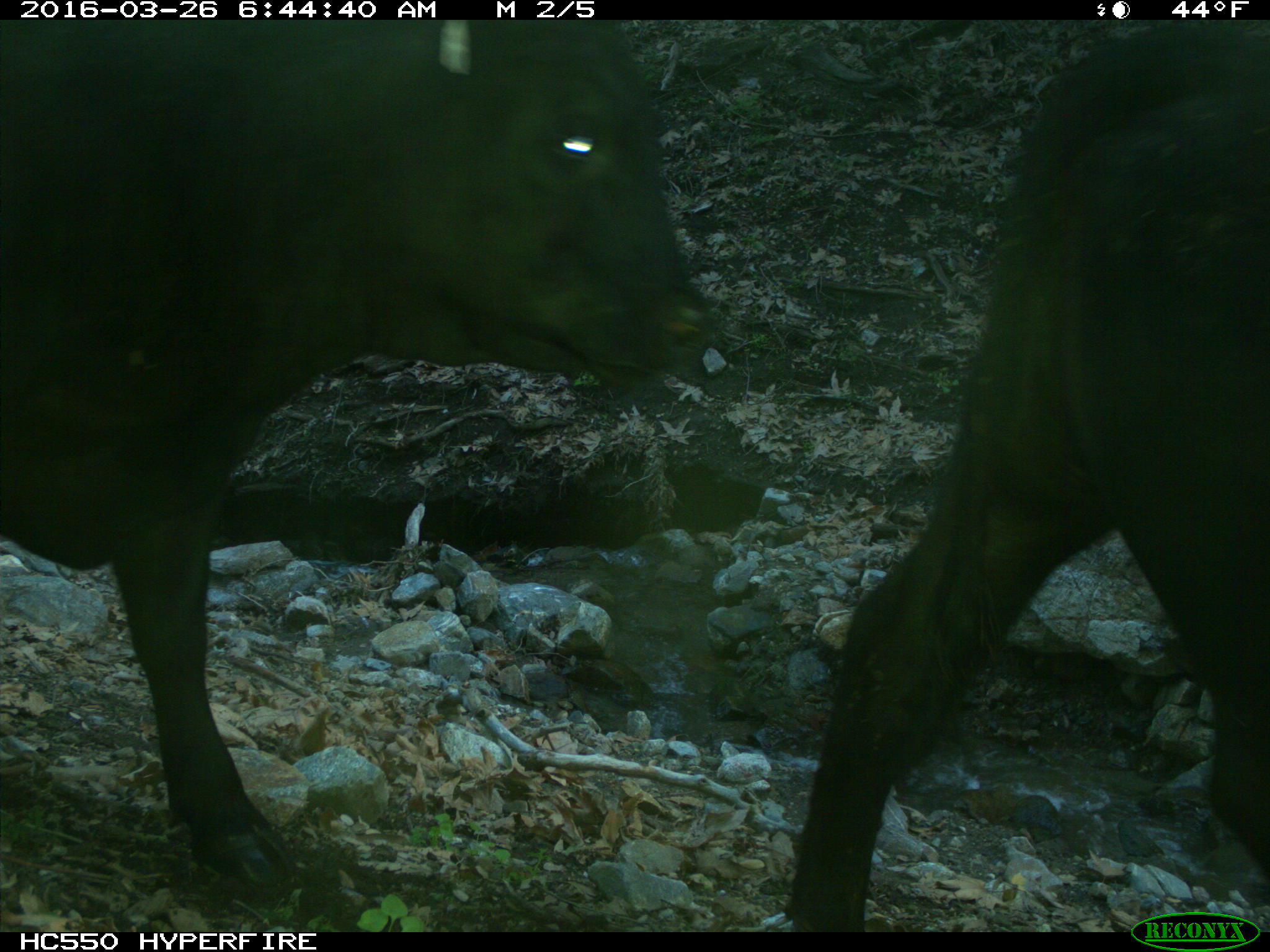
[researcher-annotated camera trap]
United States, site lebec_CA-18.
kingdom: Animalia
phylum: Chordata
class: Mammalia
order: Artiodactyla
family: Bovidae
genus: Bos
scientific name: Bos taurus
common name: domestic cow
Bos taurus (domestic cow).